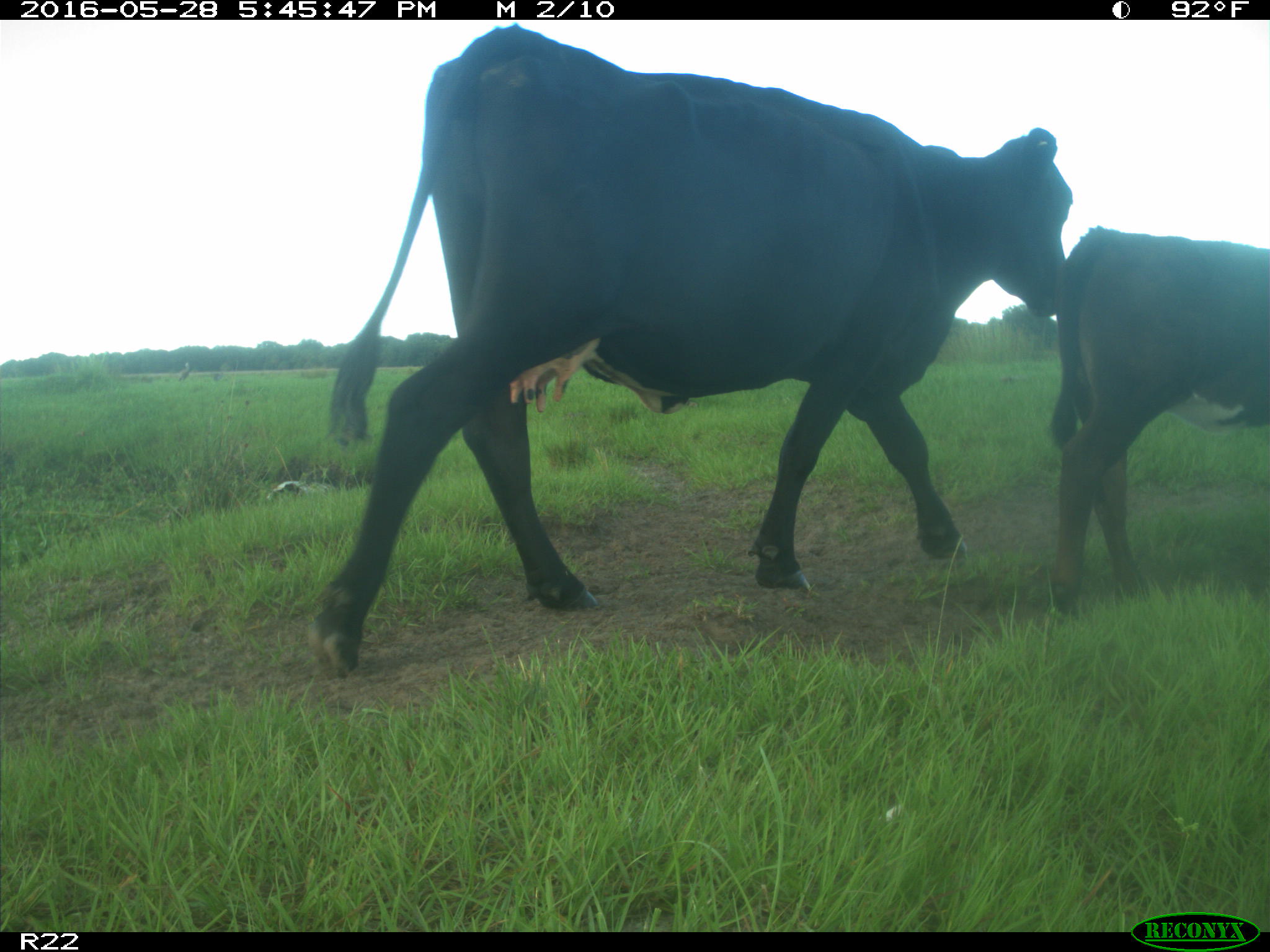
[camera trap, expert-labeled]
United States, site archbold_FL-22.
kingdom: Animalia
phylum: Chordata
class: Mammalia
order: Artiodactyla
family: Bovidae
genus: Bos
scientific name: Bos taurus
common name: domestic cow